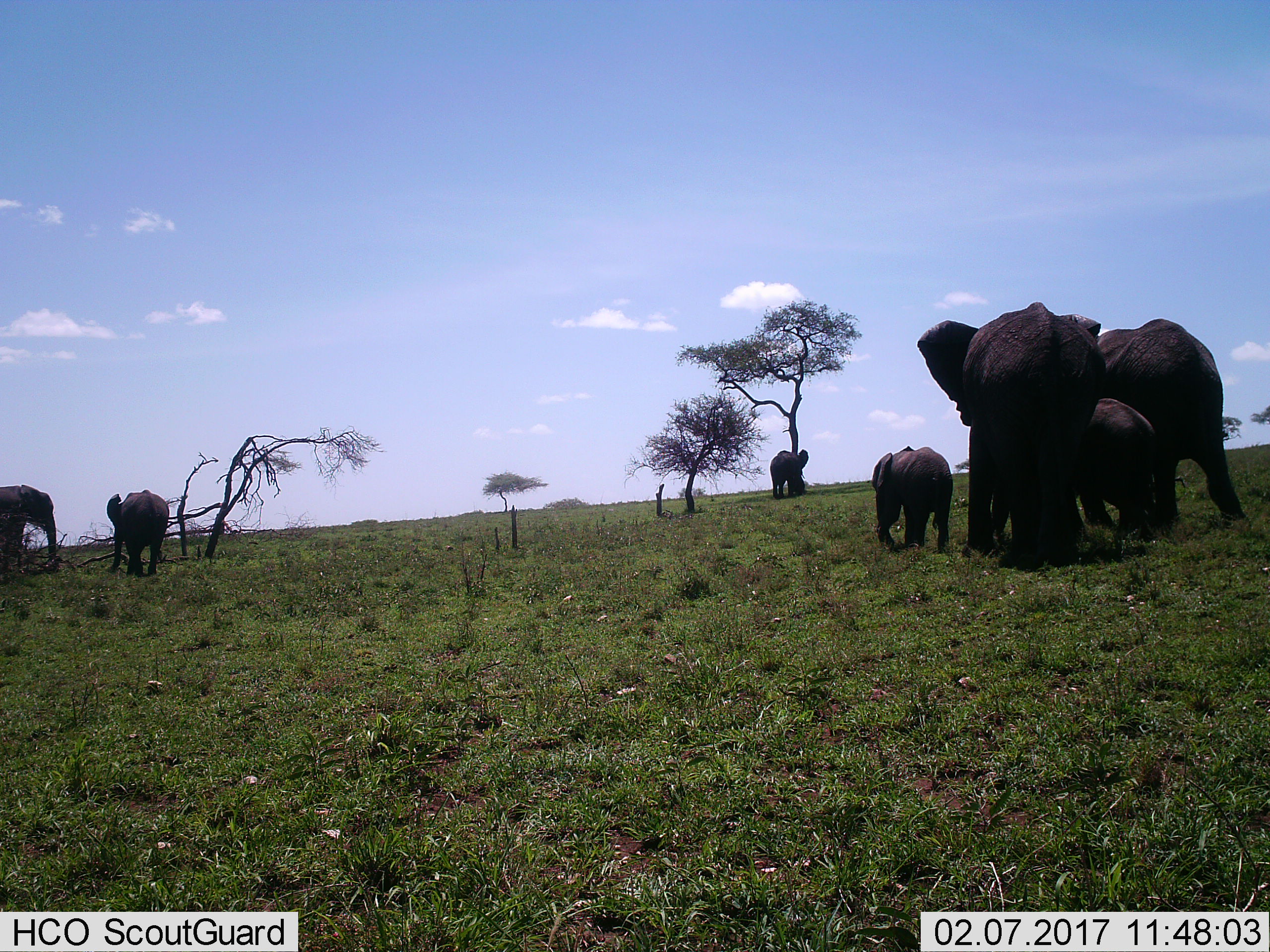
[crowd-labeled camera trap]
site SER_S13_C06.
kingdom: Animalia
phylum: Chordata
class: Mammalia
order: Proboscidea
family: Elephantidae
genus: Loxodonta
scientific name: Loxodonta africana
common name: african bush elephant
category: elephant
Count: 7.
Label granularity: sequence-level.